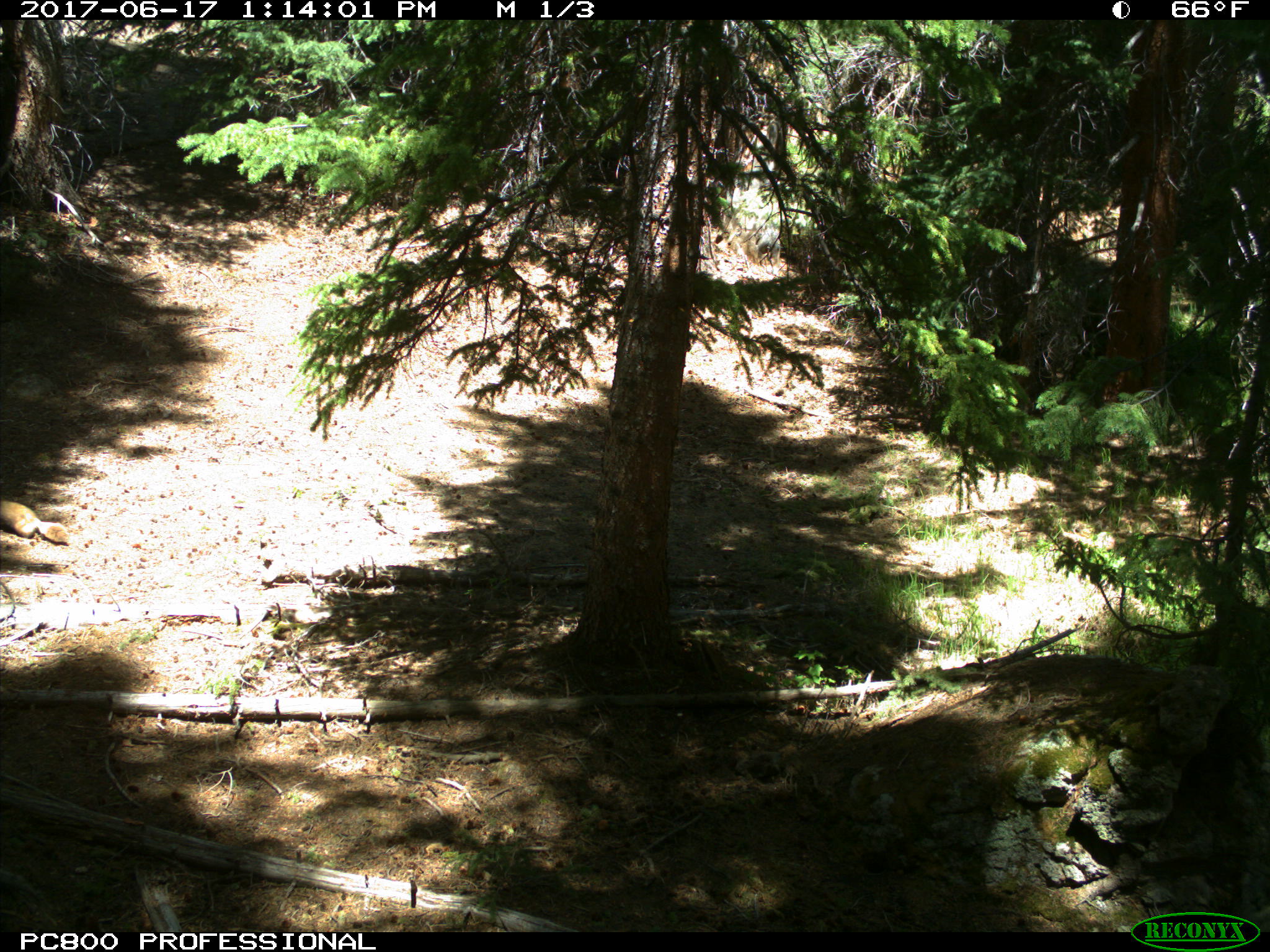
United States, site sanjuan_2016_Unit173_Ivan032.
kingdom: Animalia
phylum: Chordata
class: Mammalia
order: Rodentia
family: Sciuridae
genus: Marmota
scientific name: Marmota flaviventris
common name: yellow-bellied marmot